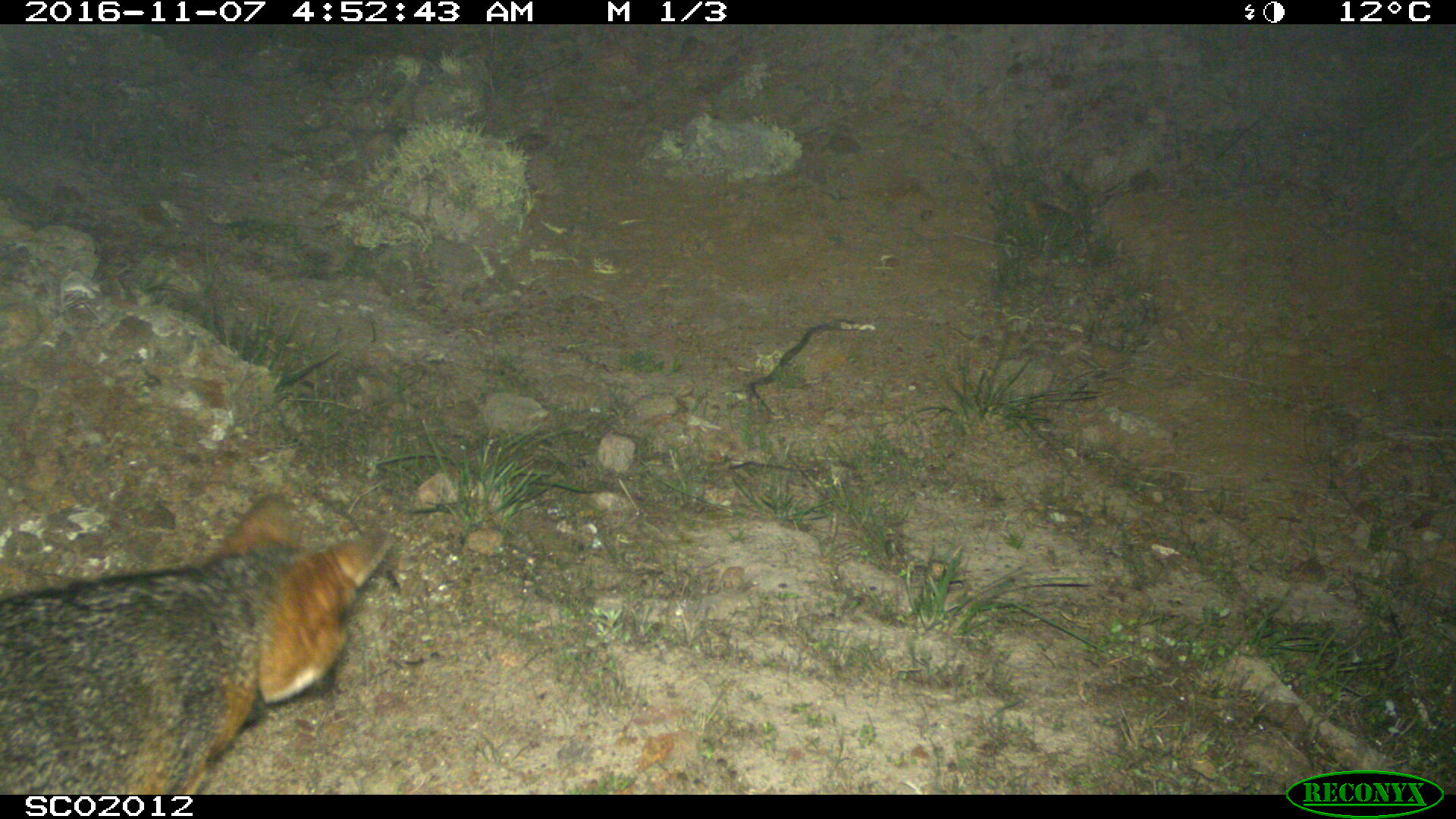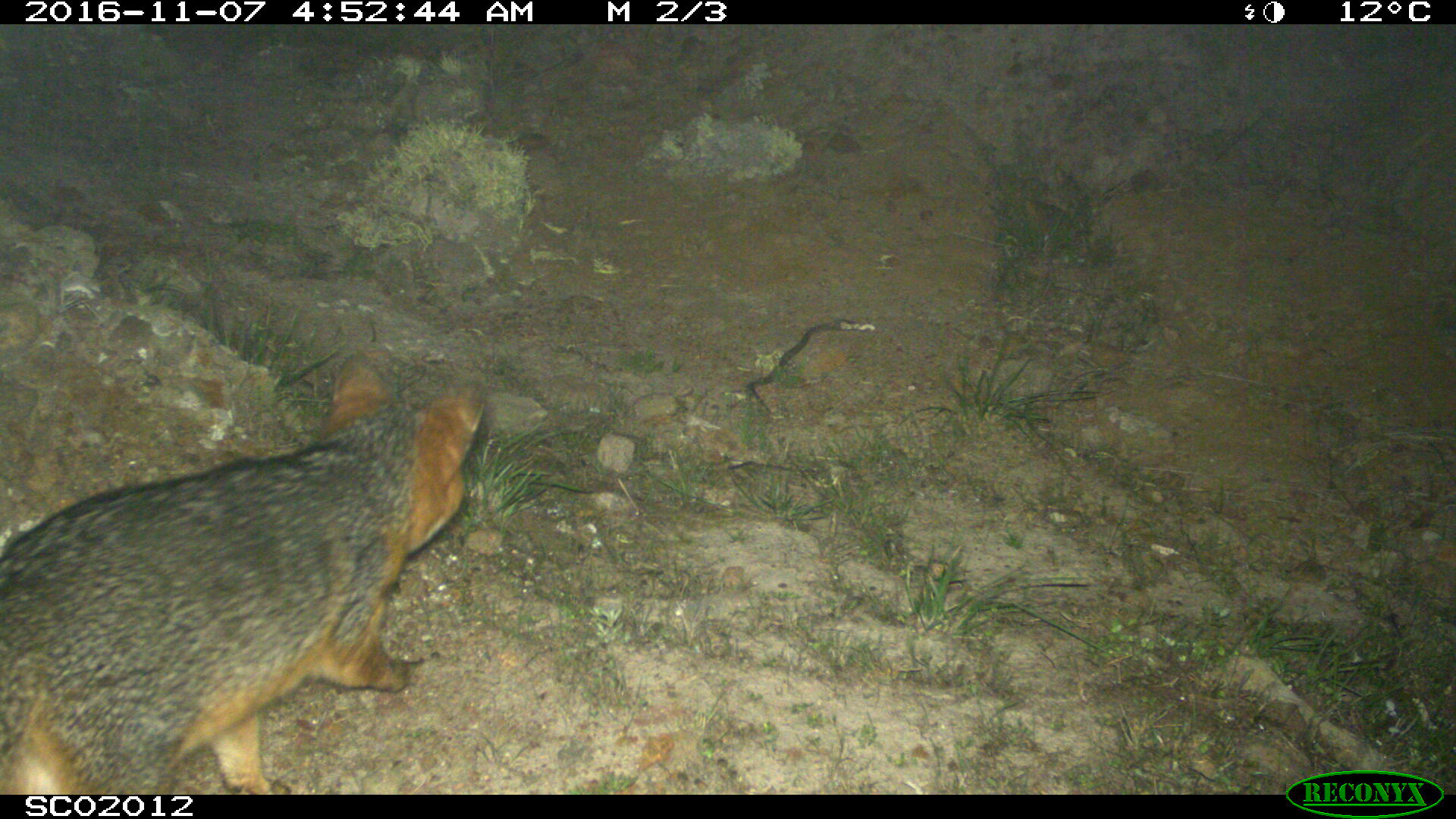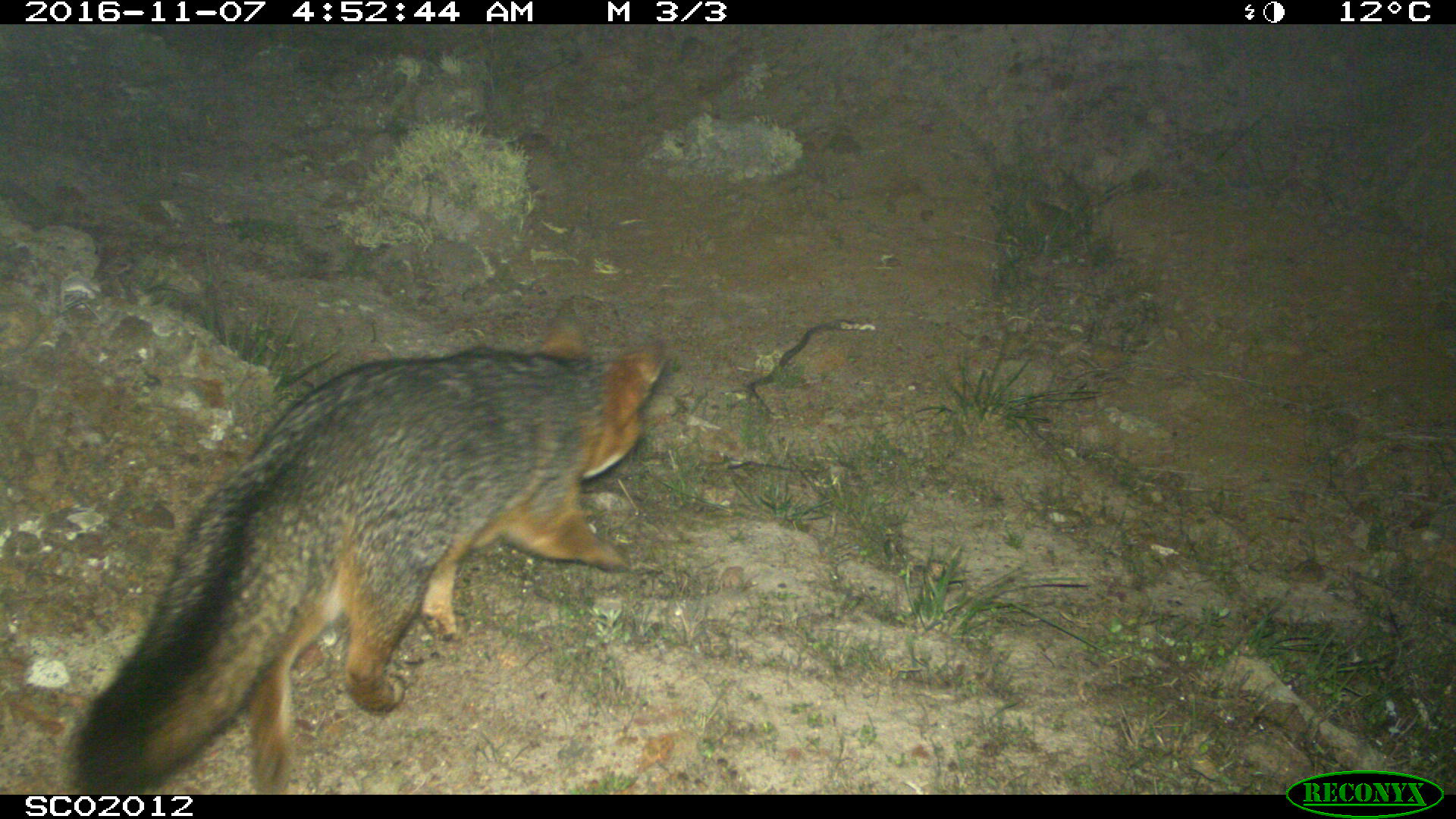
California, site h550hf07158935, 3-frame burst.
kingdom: Animalia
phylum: Chordata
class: Mammalia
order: Carnivora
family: Canidae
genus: Urocyon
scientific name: Urocyon littoralis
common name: island fox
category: fox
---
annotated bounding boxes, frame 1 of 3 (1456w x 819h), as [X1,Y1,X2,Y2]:
fox: [0,491,393,793]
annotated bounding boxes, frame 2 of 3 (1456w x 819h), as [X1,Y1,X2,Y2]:
fox: [0,352,486,793]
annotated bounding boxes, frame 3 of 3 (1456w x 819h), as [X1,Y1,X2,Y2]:
fox: [49,293,670,791]